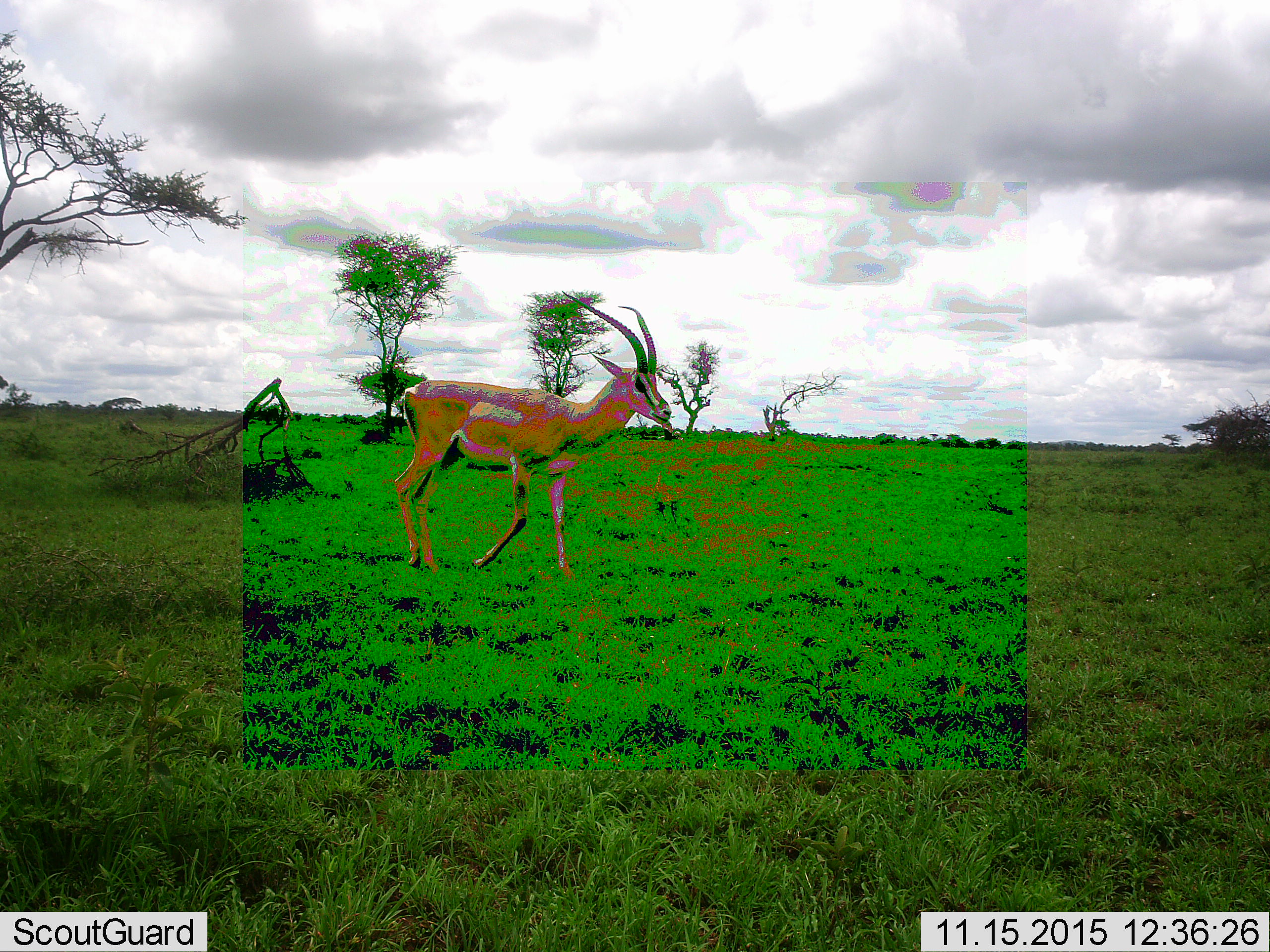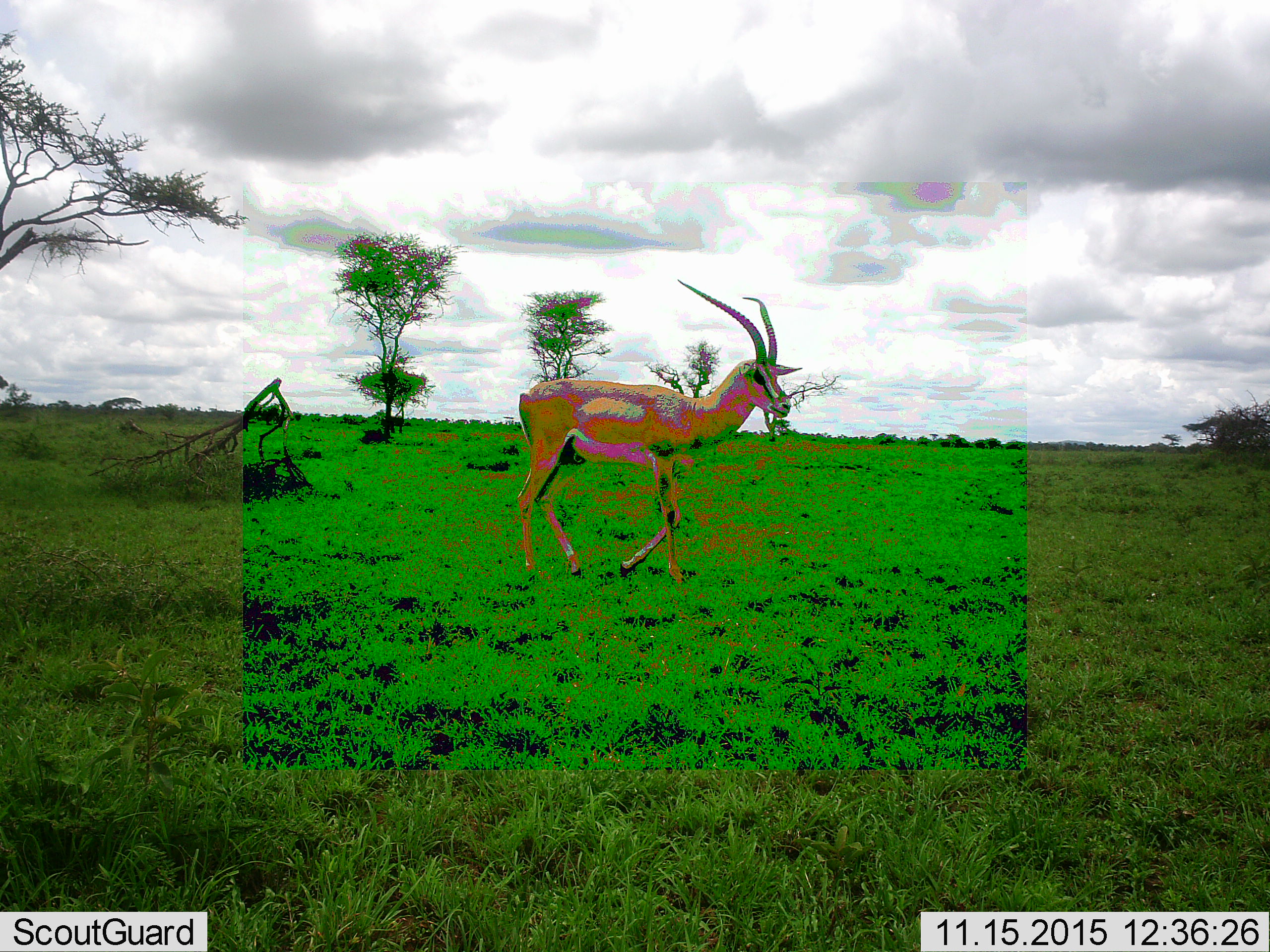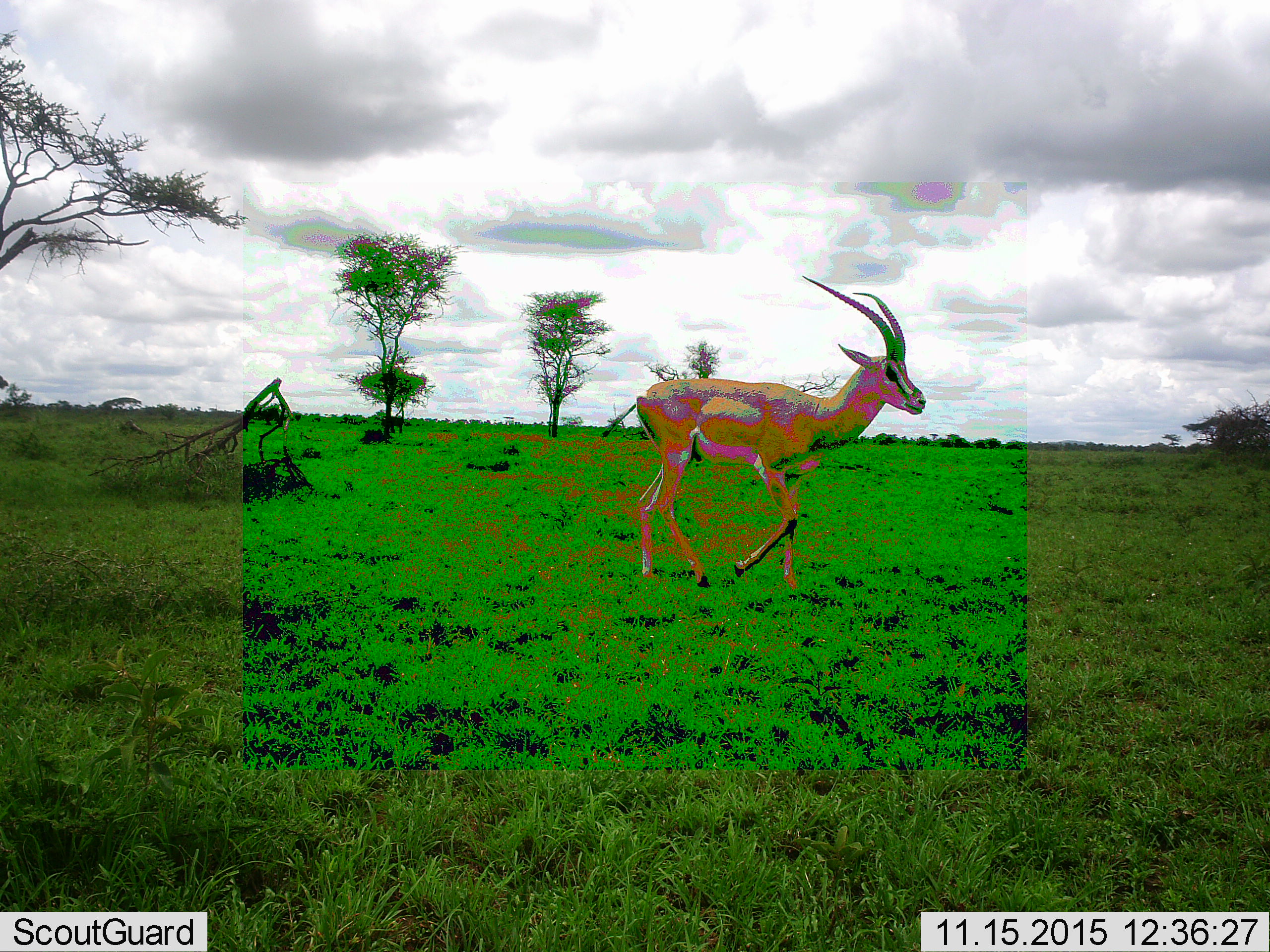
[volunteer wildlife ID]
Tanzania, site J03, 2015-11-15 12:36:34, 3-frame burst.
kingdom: Animalia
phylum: Chordata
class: Mammalia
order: Artiodactyla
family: Bovidae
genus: Nanger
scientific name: Nanger granti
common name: grant's gazelle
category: gazellegrants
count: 1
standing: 17%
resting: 0%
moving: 83%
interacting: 0%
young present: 0%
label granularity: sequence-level